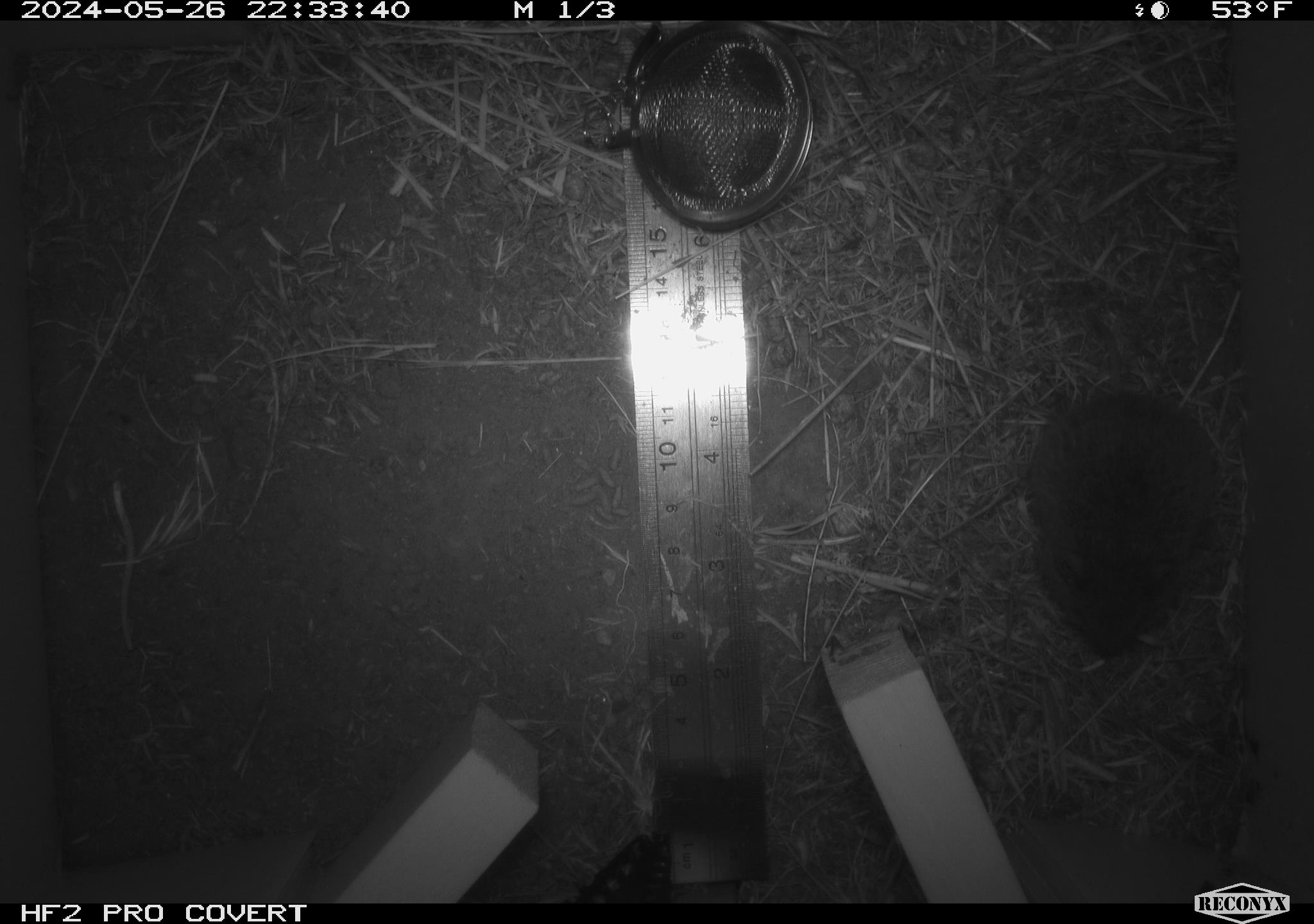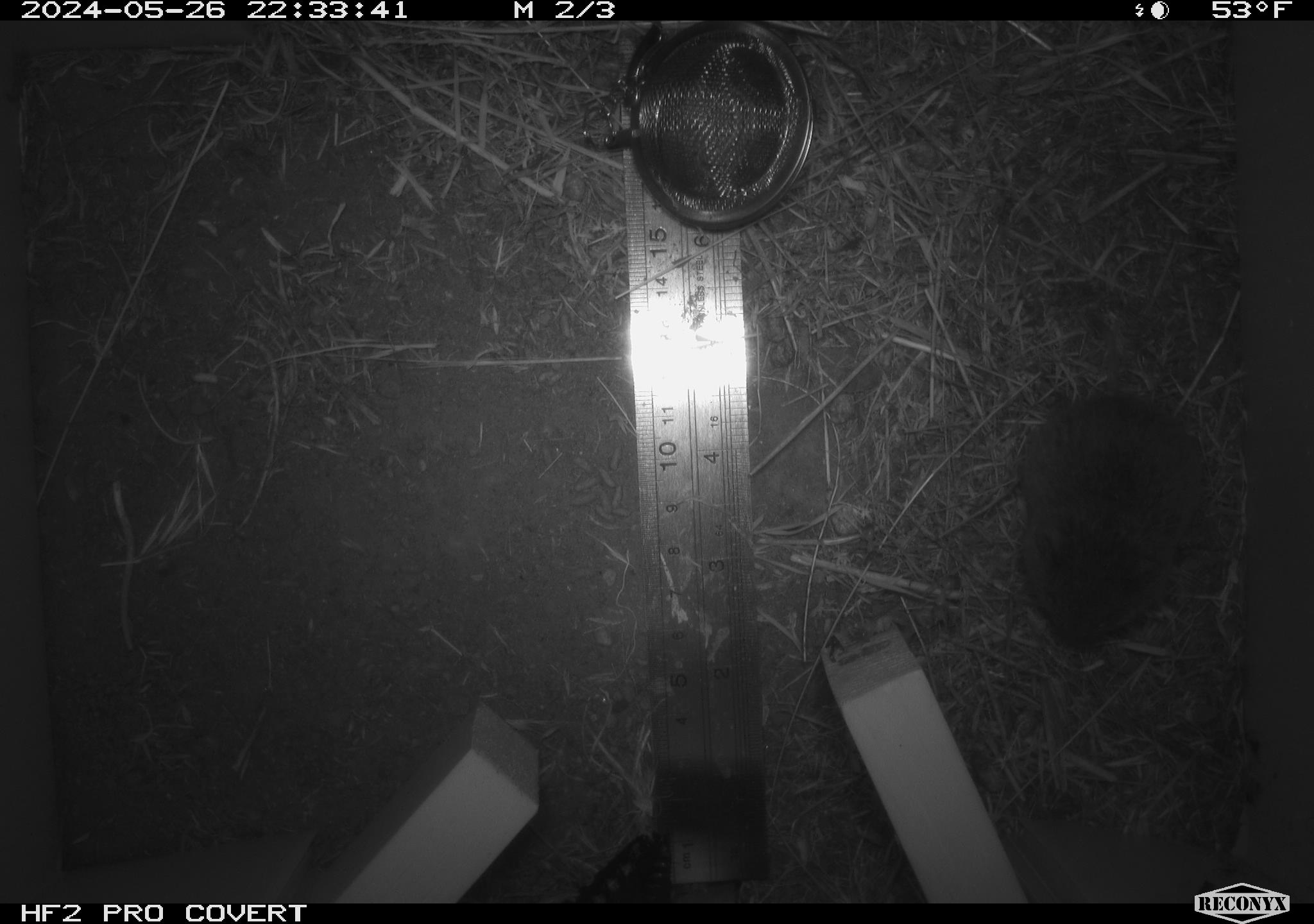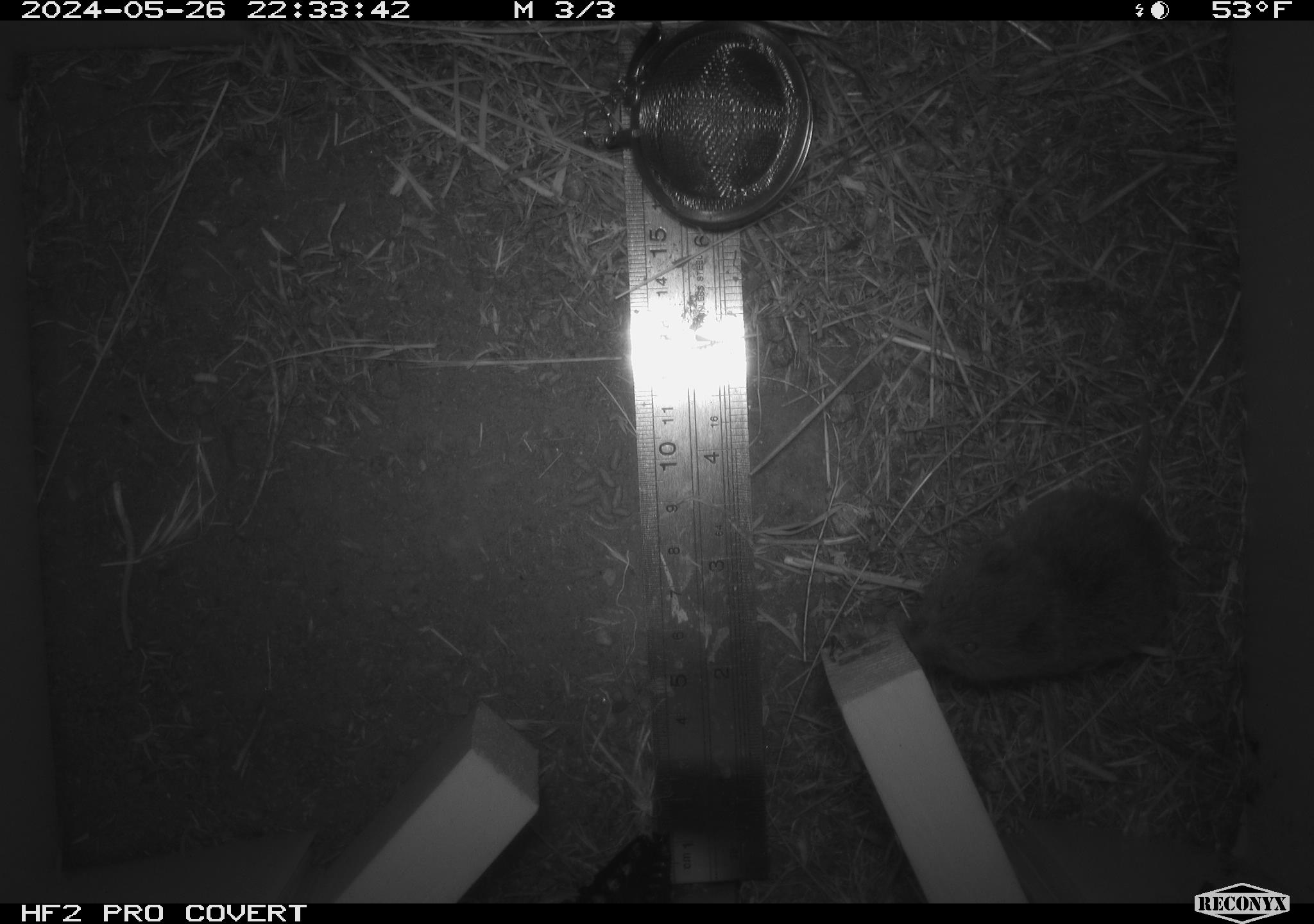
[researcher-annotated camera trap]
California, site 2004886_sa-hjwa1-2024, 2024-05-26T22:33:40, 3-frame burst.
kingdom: Animalia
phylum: Chordata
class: Mammalia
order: Rodentia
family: Cricetidae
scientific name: Cricetidae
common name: hamsters, voles, lemmings, and allies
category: cricetidae family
Cricetidae family (hamsters, voles, lemmings, and allies) (Cricetidae).